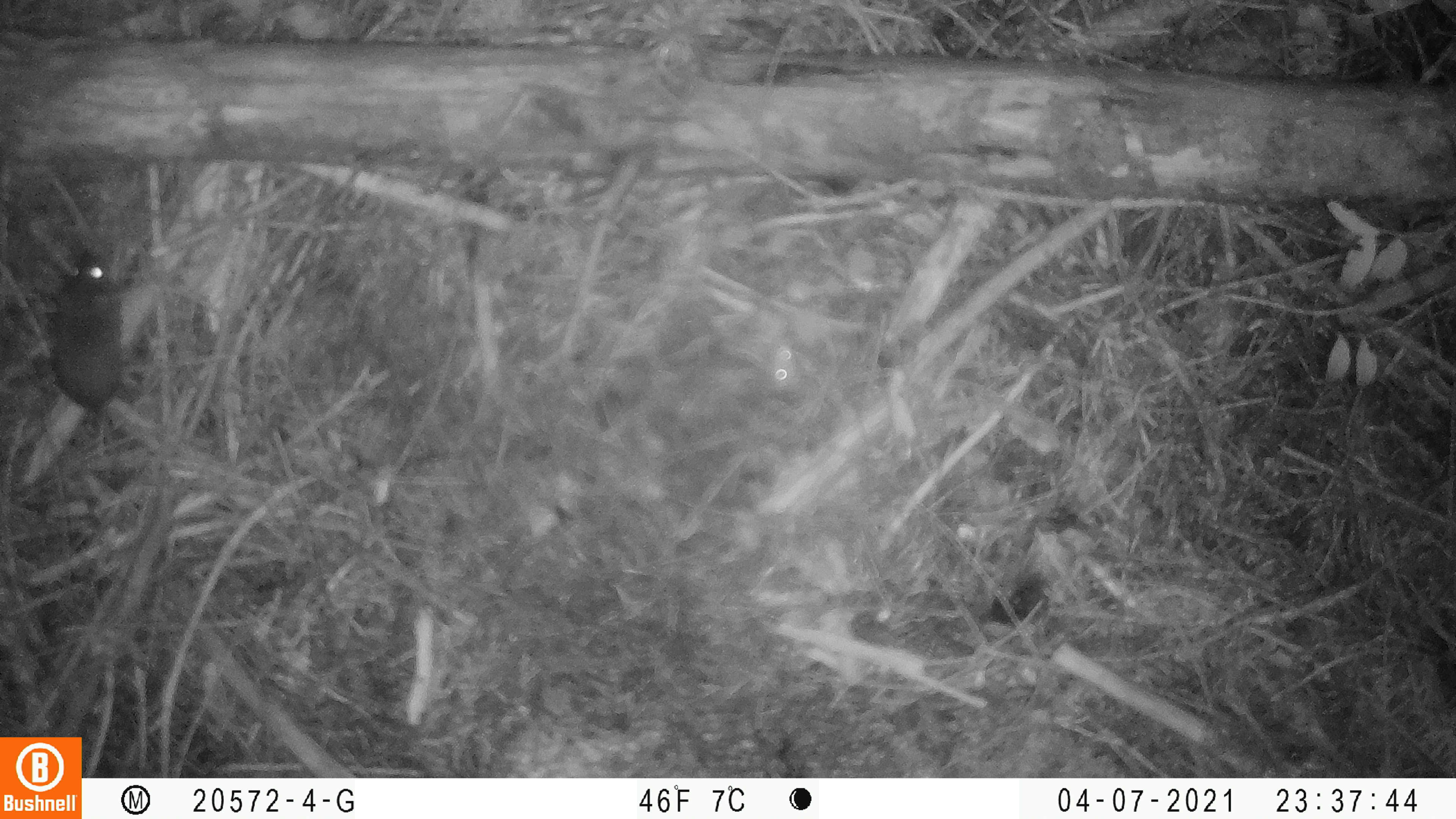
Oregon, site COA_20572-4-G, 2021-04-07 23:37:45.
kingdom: Animalia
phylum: Chordata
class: Mammalia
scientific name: Mammalia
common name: small mammal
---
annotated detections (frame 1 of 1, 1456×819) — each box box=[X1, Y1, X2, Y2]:
small mammal: box=[44, 243, 132, 490]